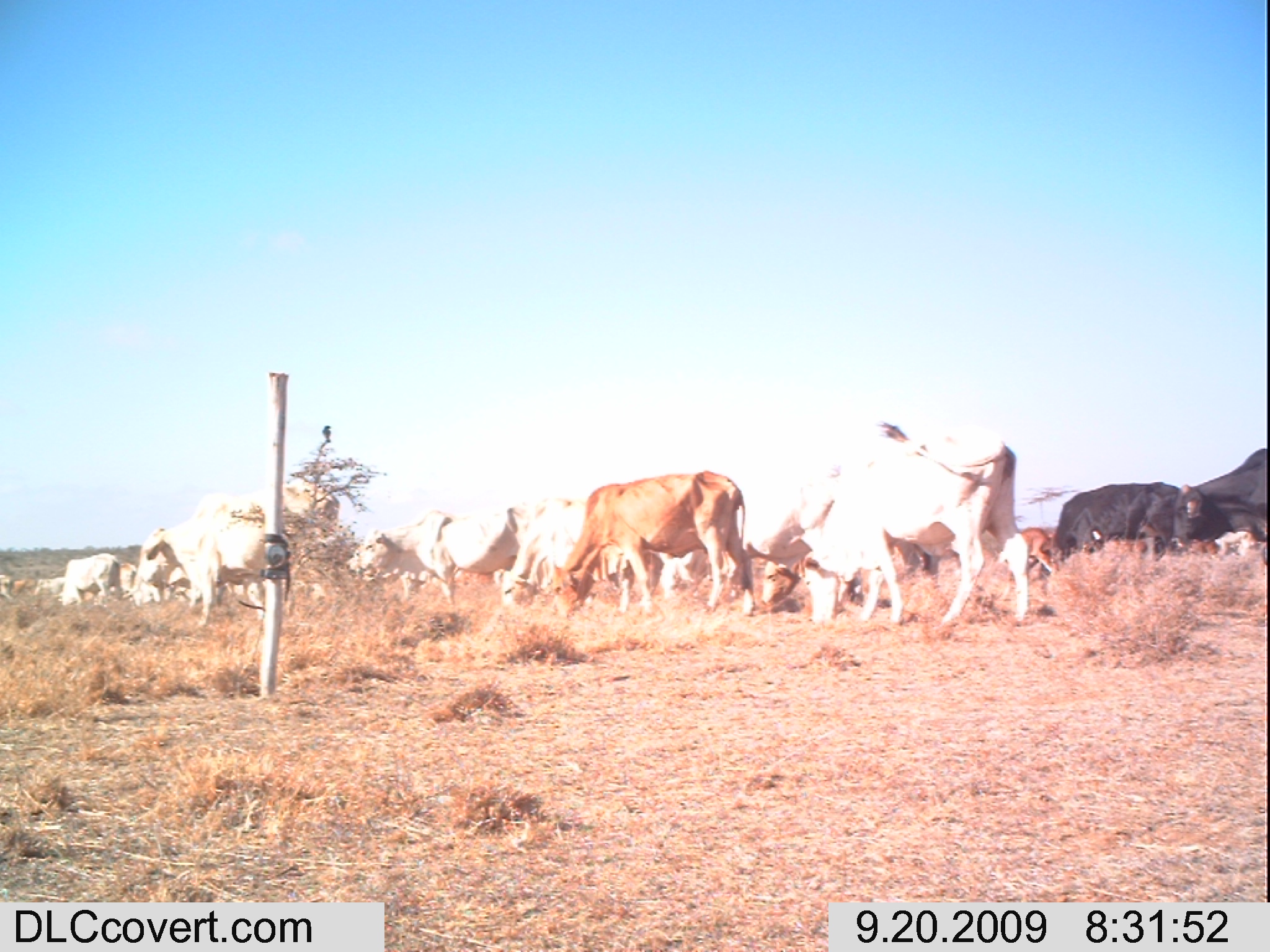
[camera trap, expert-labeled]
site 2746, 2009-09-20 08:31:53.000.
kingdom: Animalia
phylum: Chordata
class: Mammalia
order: Artiodactyla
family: Bovidae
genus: Bos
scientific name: Bos taurus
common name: domestic cattle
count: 25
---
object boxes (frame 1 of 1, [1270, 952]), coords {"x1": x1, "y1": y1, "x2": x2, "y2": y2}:
group: {"x1": 0, "y1": 407, "x2": 1270, "y2": 636}